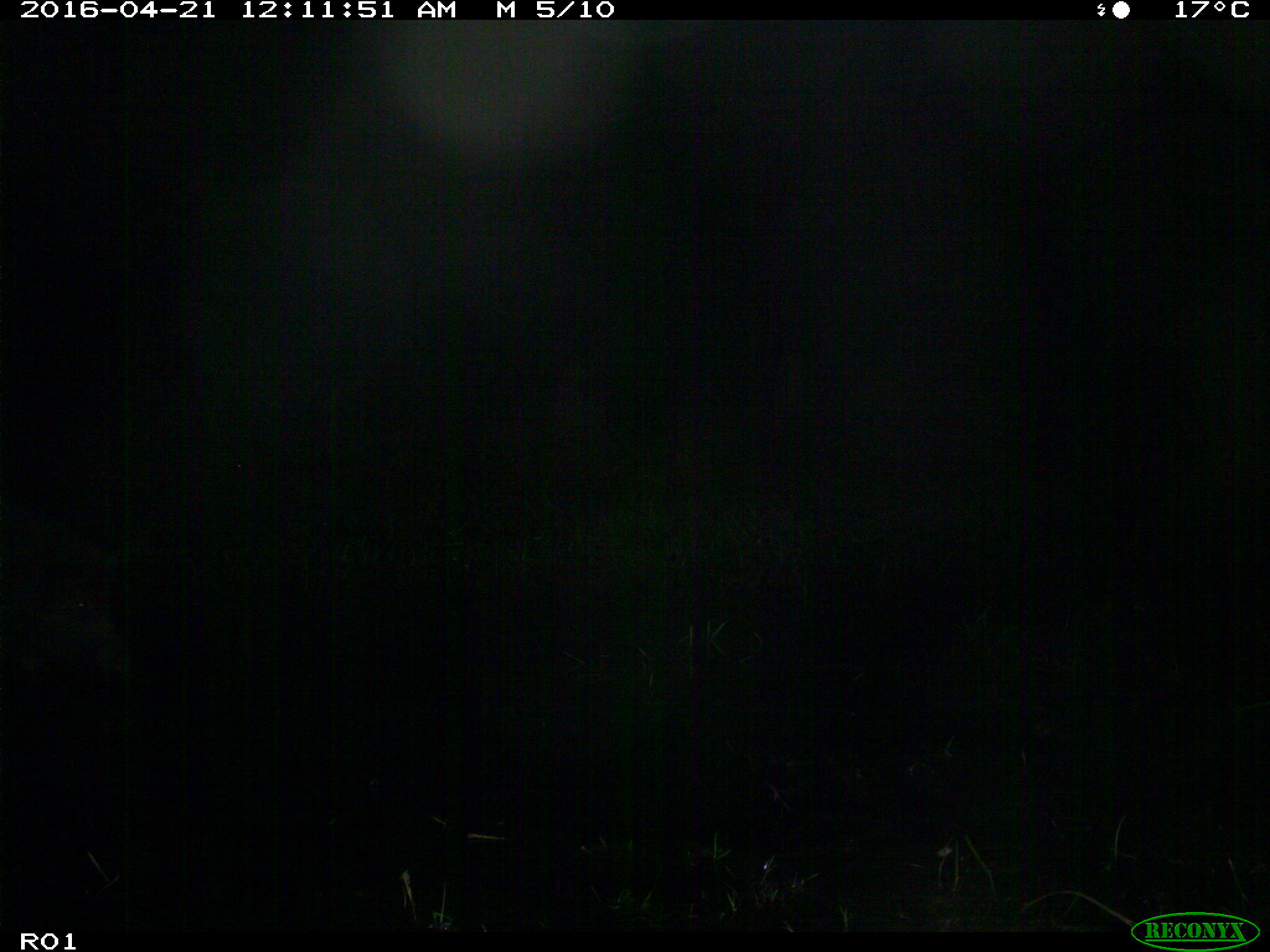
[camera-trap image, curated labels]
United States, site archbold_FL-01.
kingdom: Animalia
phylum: Chordata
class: Mammalia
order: Artiodactyla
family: Suidae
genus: Sus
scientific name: Sus scrofa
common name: wild boar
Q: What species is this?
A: Sus scrofa (wild boar).